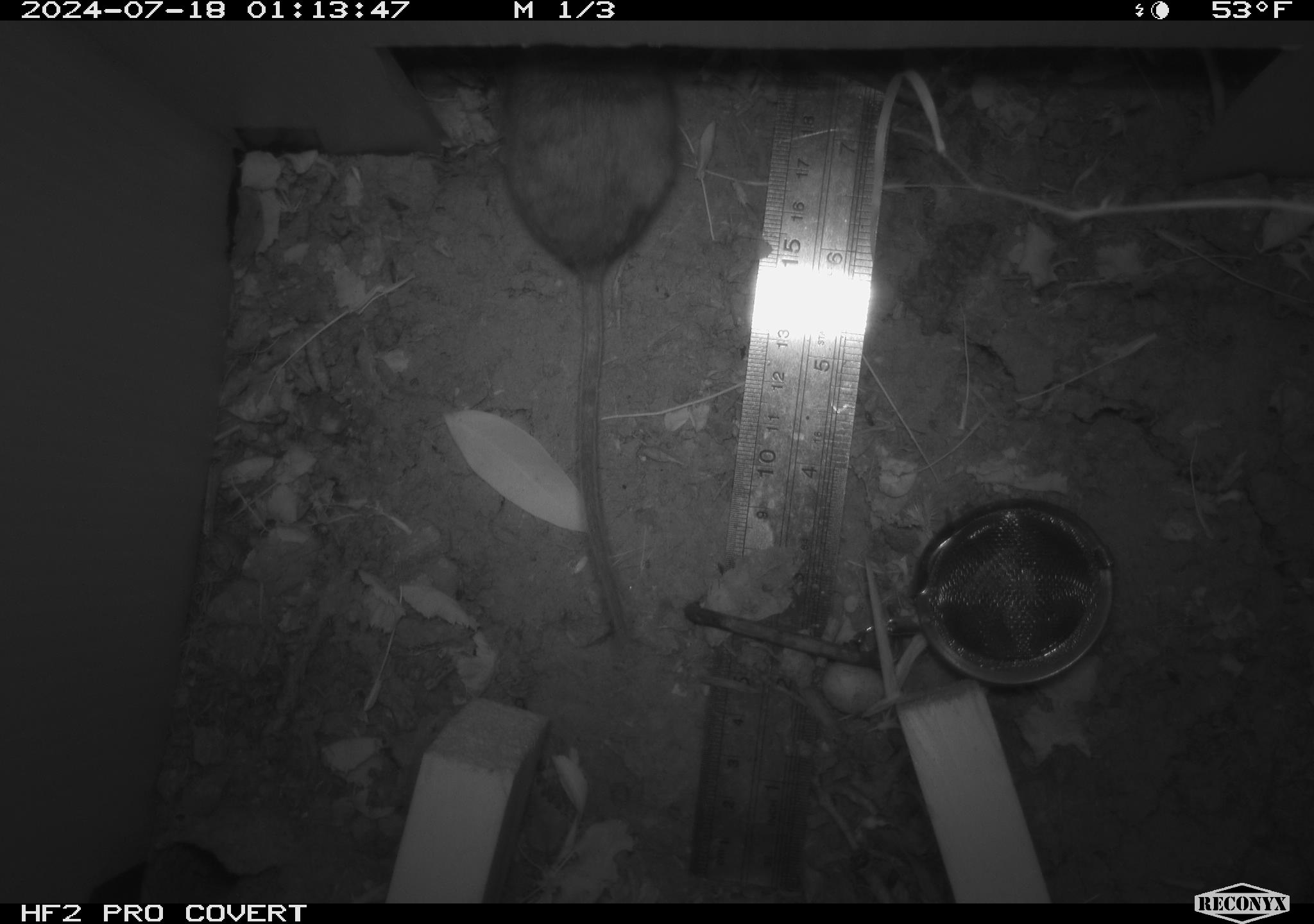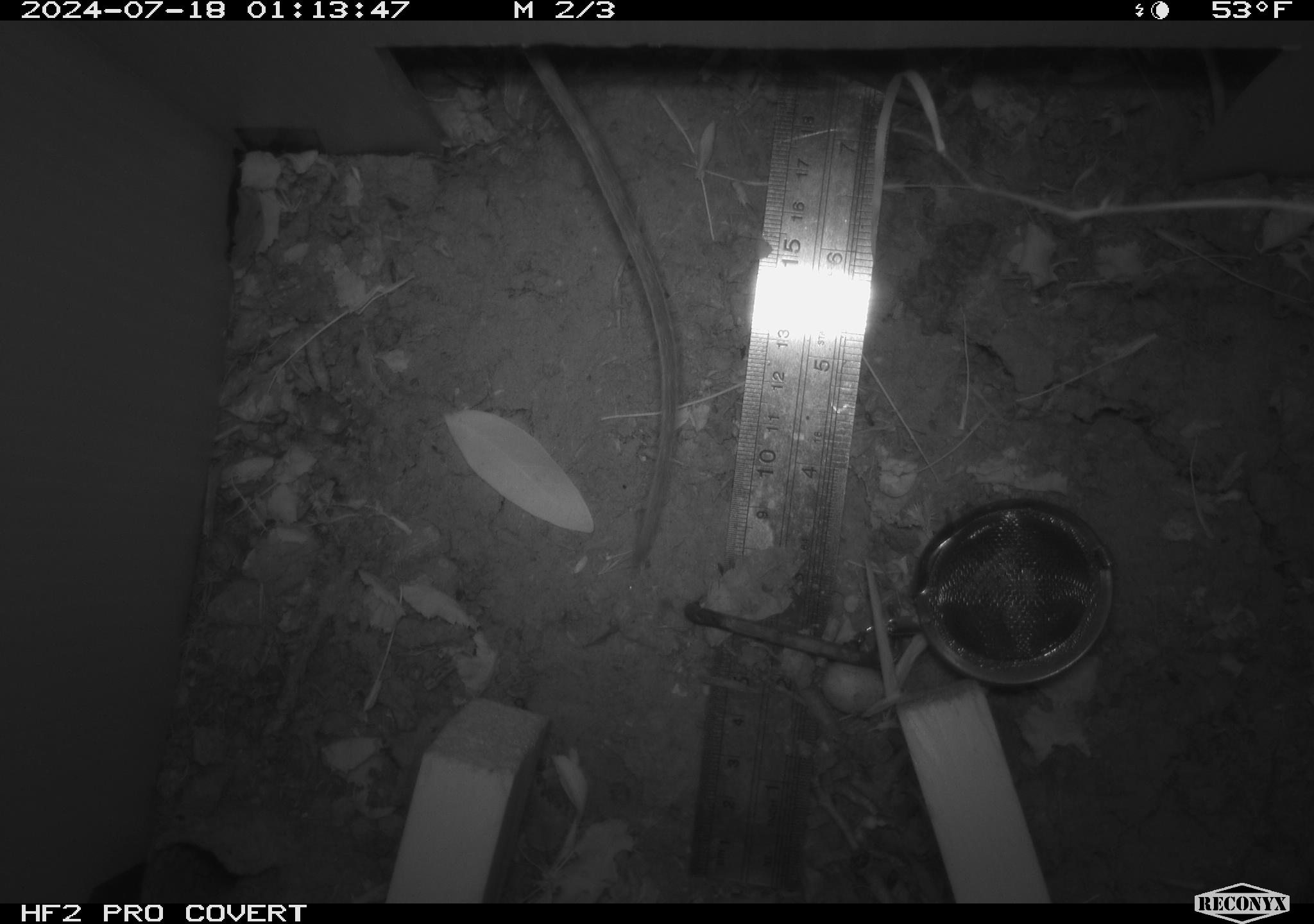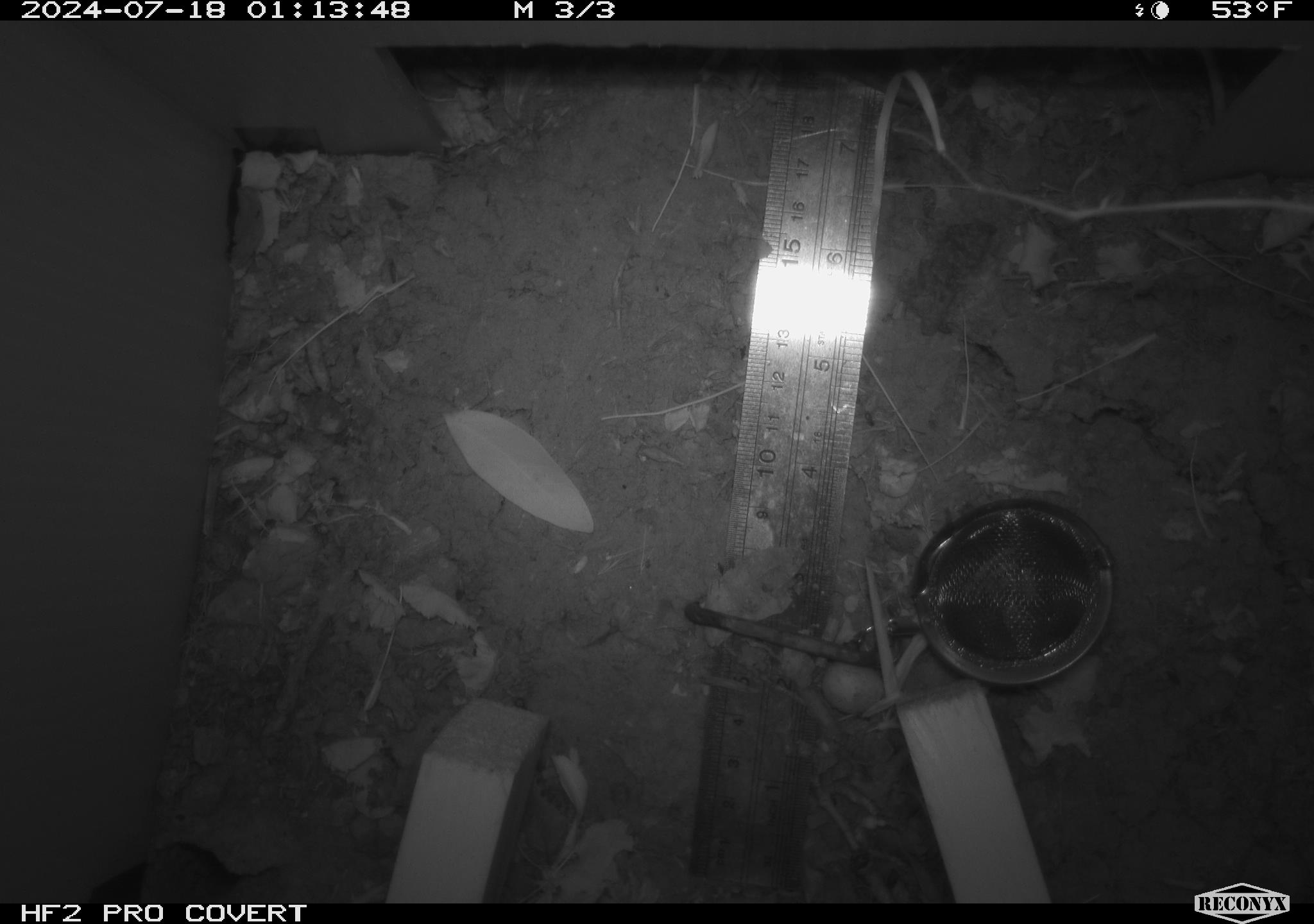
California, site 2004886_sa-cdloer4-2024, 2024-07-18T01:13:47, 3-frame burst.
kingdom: Animalia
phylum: Chordata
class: Mammalia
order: Rodentia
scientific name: Rodentia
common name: rodent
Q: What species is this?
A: Rodent (Rodentia).